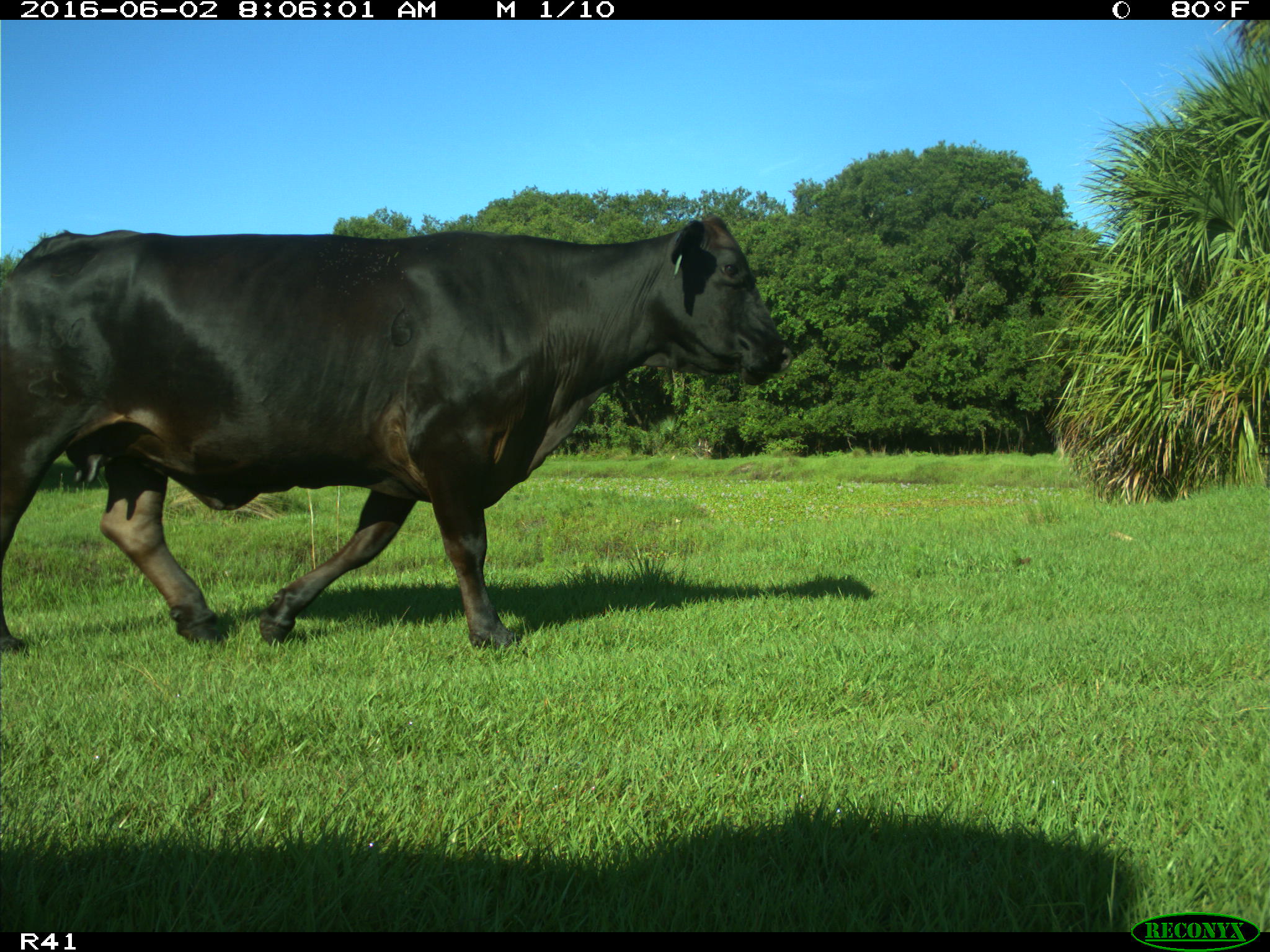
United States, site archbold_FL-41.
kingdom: Animalia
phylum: Chordata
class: Mammalia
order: Artiodactyla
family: Bovidae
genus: Bos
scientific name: Bos taurus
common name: domestic cow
Bos taurus (domestic cow).